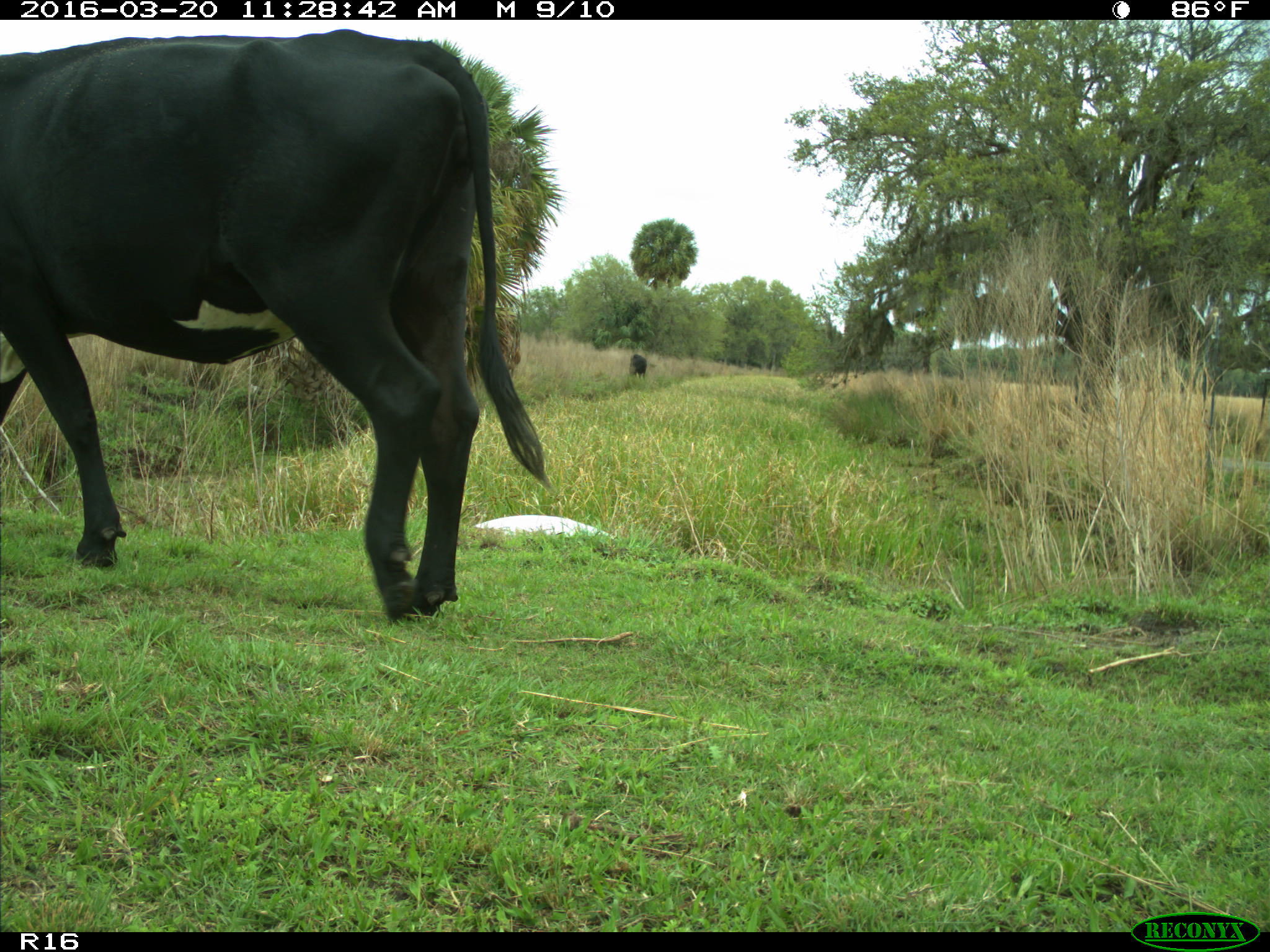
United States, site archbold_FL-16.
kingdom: Animalia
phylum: Chordata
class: Mammalia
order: Artiodactyla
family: Bovidae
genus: Bos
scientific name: Bos taurus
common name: domestic cow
Bos taurus (domestic cow).